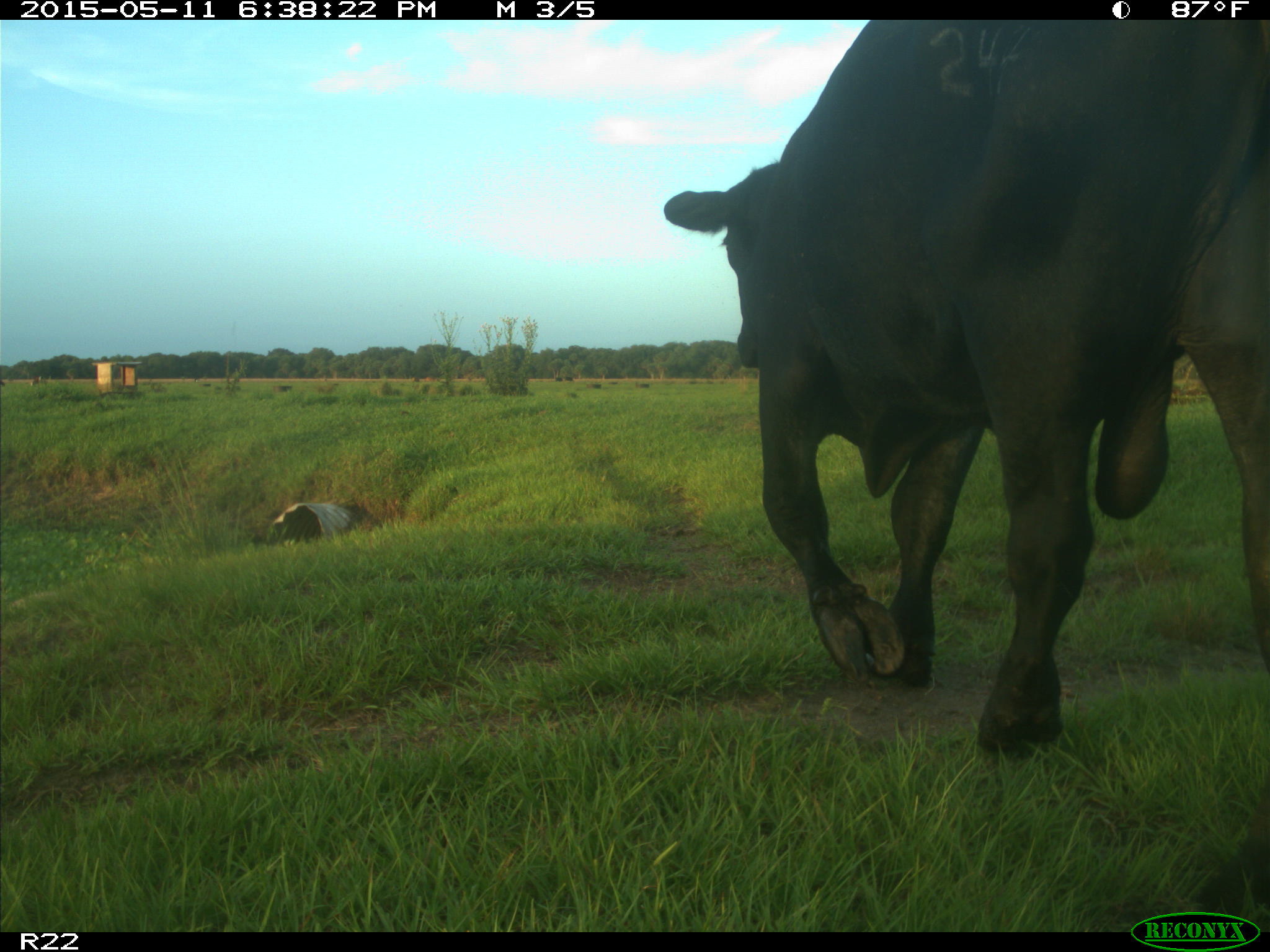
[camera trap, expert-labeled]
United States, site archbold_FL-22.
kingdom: Animalia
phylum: Chordata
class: Mammalia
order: Artiodactyla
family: Bovidae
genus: Bos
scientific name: Bos taurus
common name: domestic cow